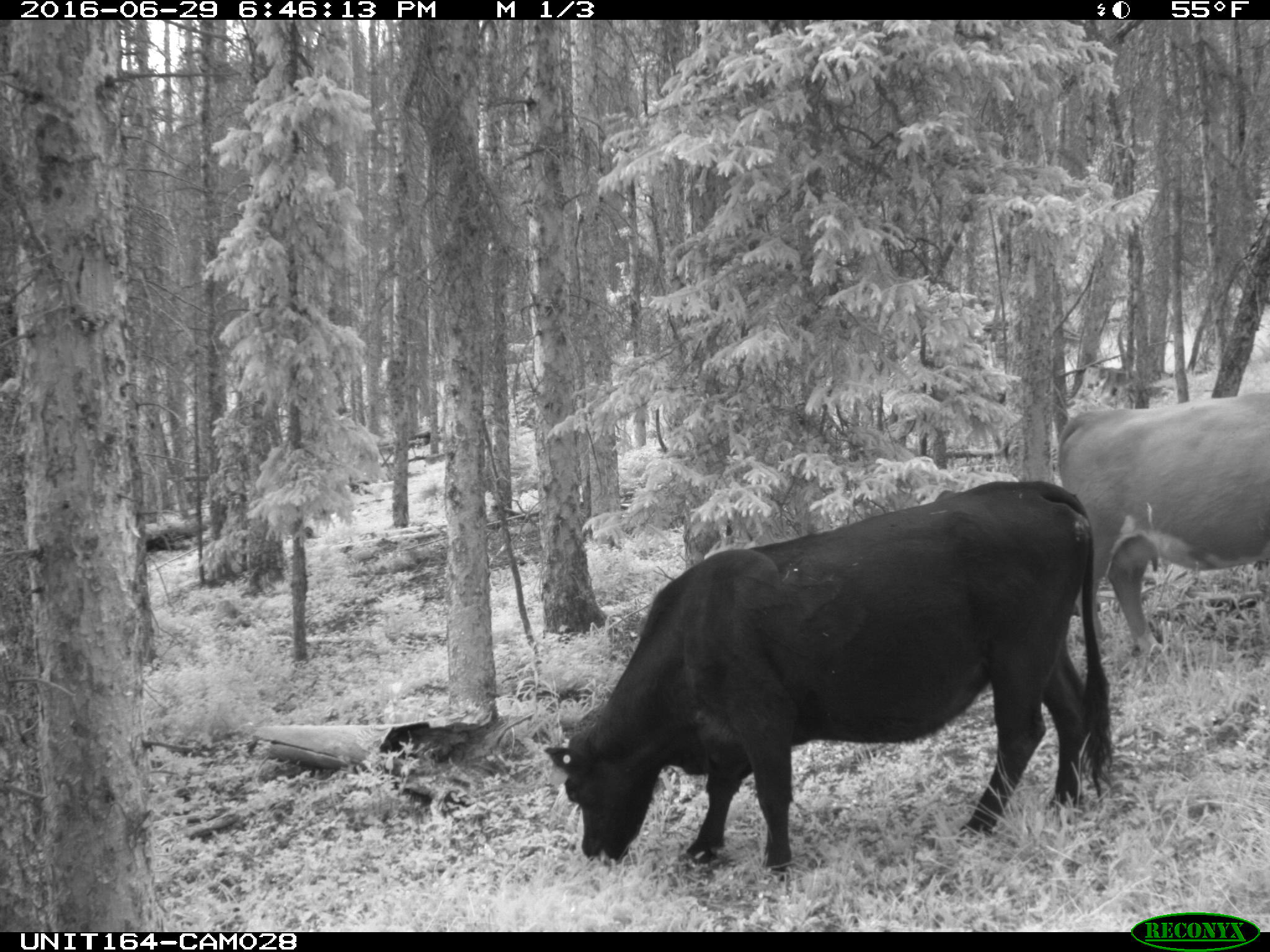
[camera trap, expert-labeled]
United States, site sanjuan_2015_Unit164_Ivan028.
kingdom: Animalia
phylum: Chordata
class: Mammalia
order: Artiodactyla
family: Bovidae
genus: Bos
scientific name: Bos taurus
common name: domestic cow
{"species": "Bos taurus (domestic cow)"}